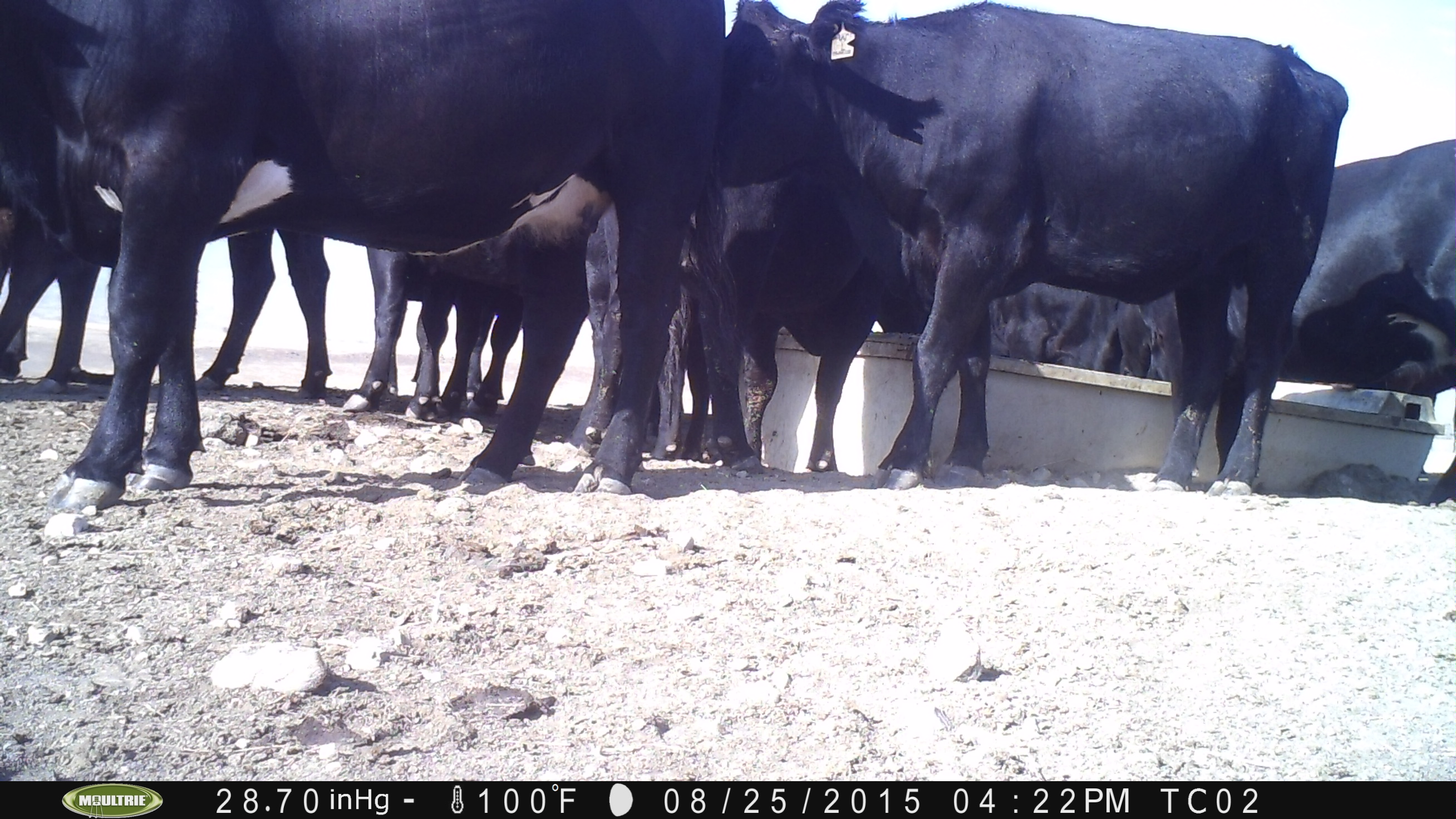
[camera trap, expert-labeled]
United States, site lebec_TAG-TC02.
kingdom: Animalia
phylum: Chordata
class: Mammalia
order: Artiodactyla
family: Bovidae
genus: Bos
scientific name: Bos taurus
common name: domestic cow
Bos taurus (domestic cow).